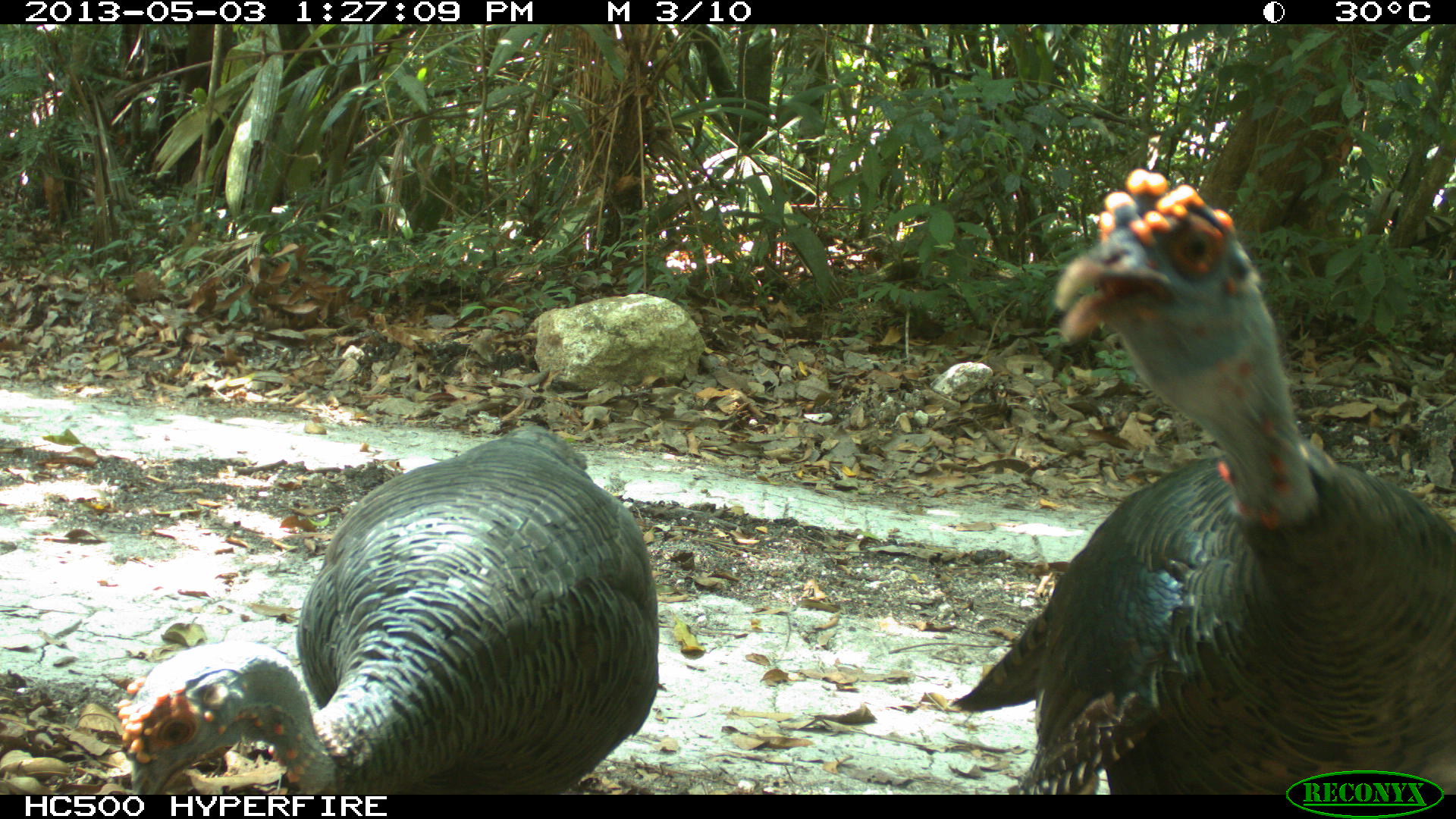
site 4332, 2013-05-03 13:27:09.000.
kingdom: Animalia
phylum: Chordata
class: Aves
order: Galliformes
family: Phasianidae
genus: Meleagris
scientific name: Meleagris ocellata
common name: ocellated turkey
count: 2